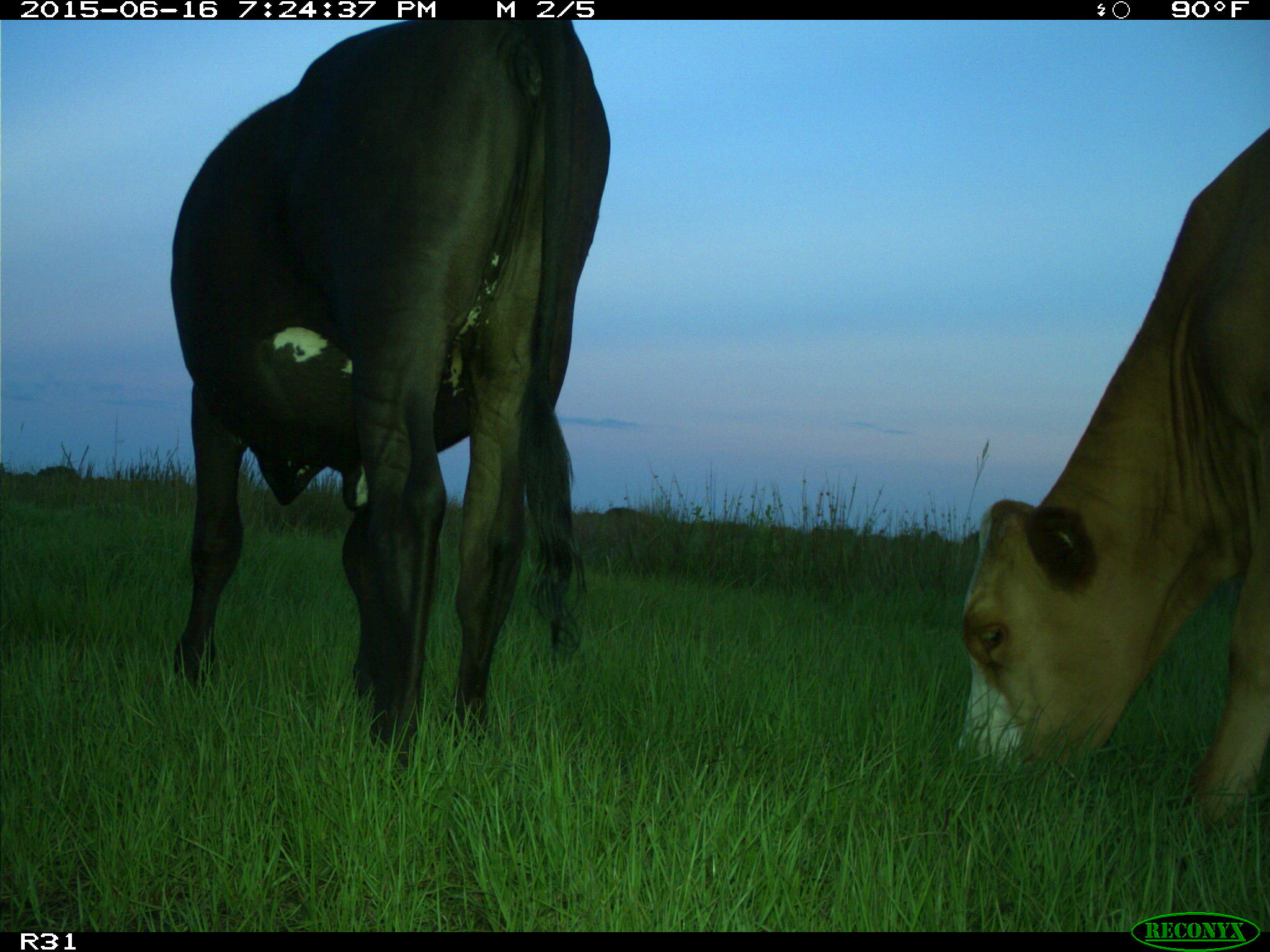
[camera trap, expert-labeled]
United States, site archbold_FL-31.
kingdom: Animalia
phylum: Chordata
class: Mammalia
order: Artiodactyla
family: Bovidae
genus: Bos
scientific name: Bos taurus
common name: domestic cow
Bos taurus (domestic cow).